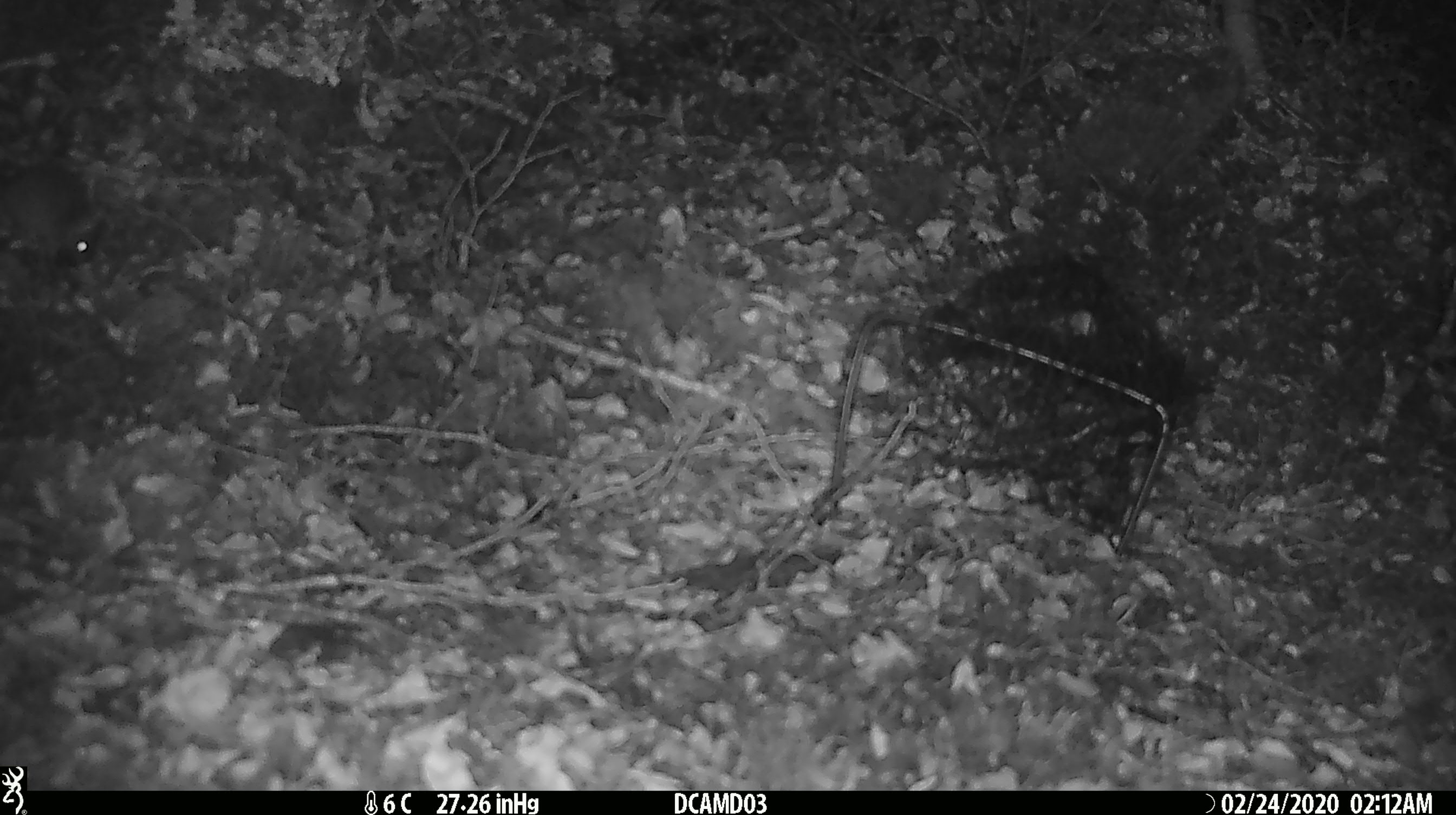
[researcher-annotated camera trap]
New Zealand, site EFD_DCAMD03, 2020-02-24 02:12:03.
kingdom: Animalia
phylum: Chordata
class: Mammalia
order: Rodentia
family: Muridae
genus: Mus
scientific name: Mus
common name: mouse